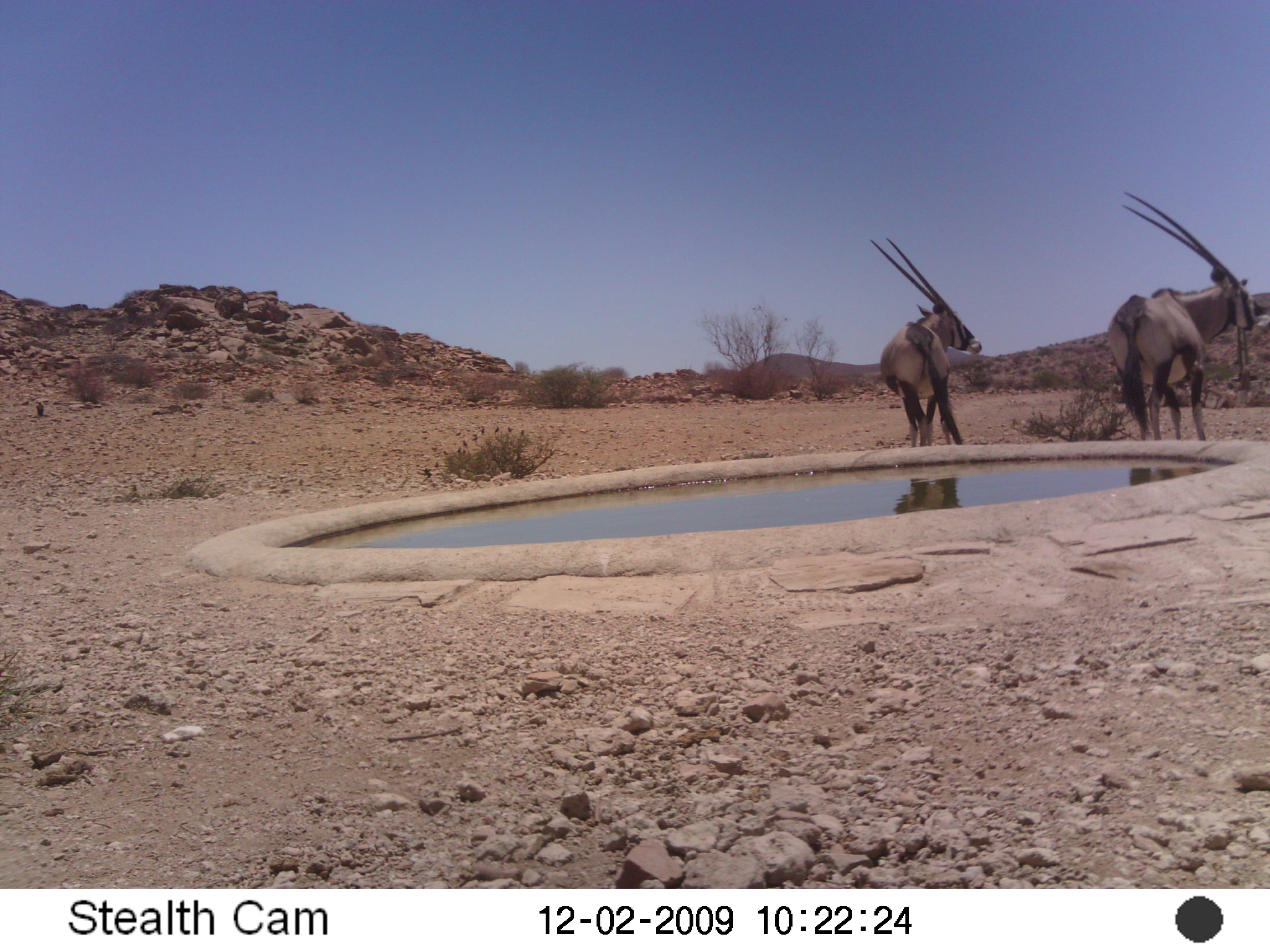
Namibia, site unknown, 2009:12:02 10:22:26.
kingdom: Animalia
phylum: Chordata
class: Mammalia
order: Artiodactyla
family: Bovidae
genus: Oryx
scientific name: Oryx gazella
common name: gemsbok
Oryx gazella (gemsbok).